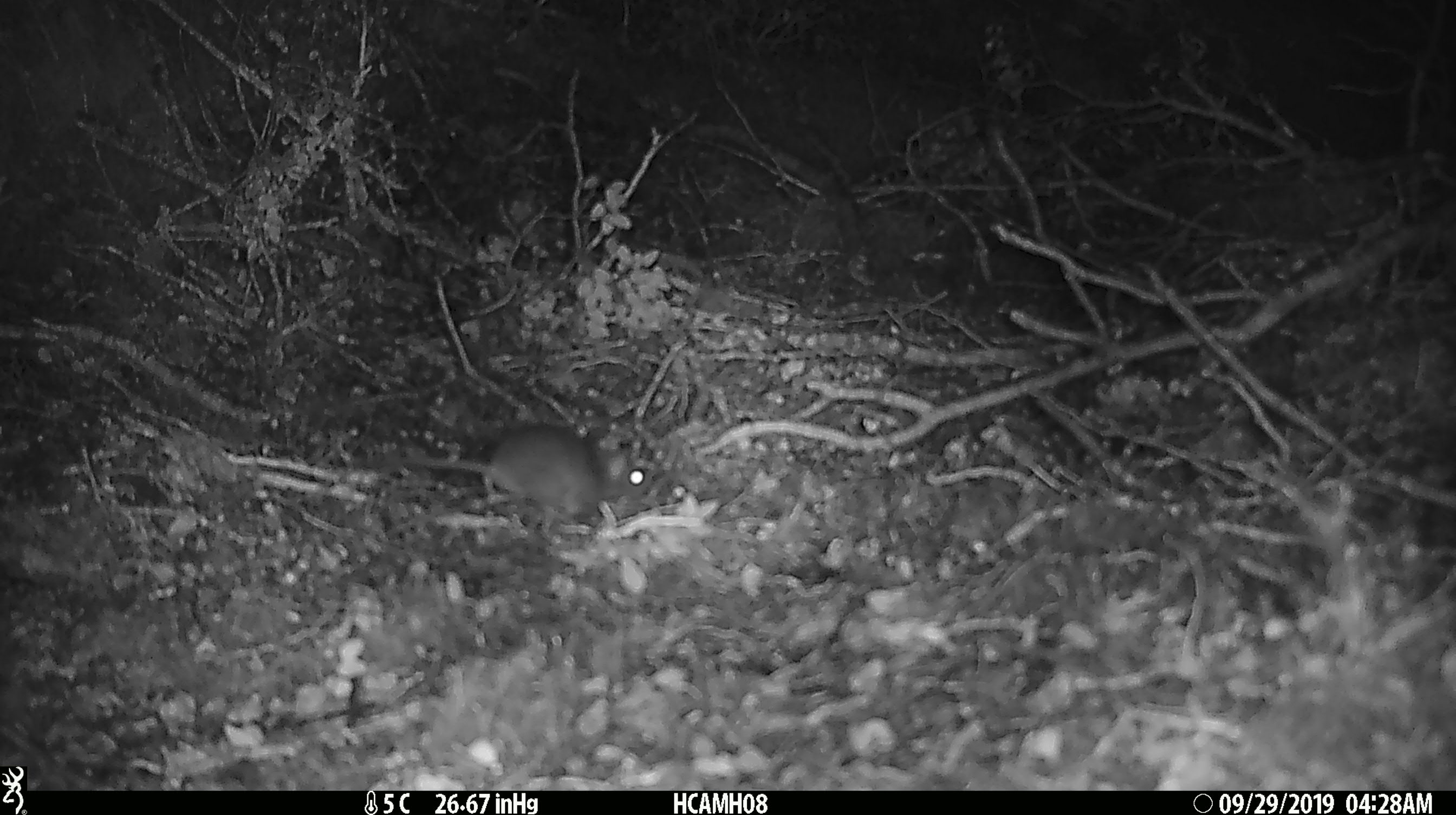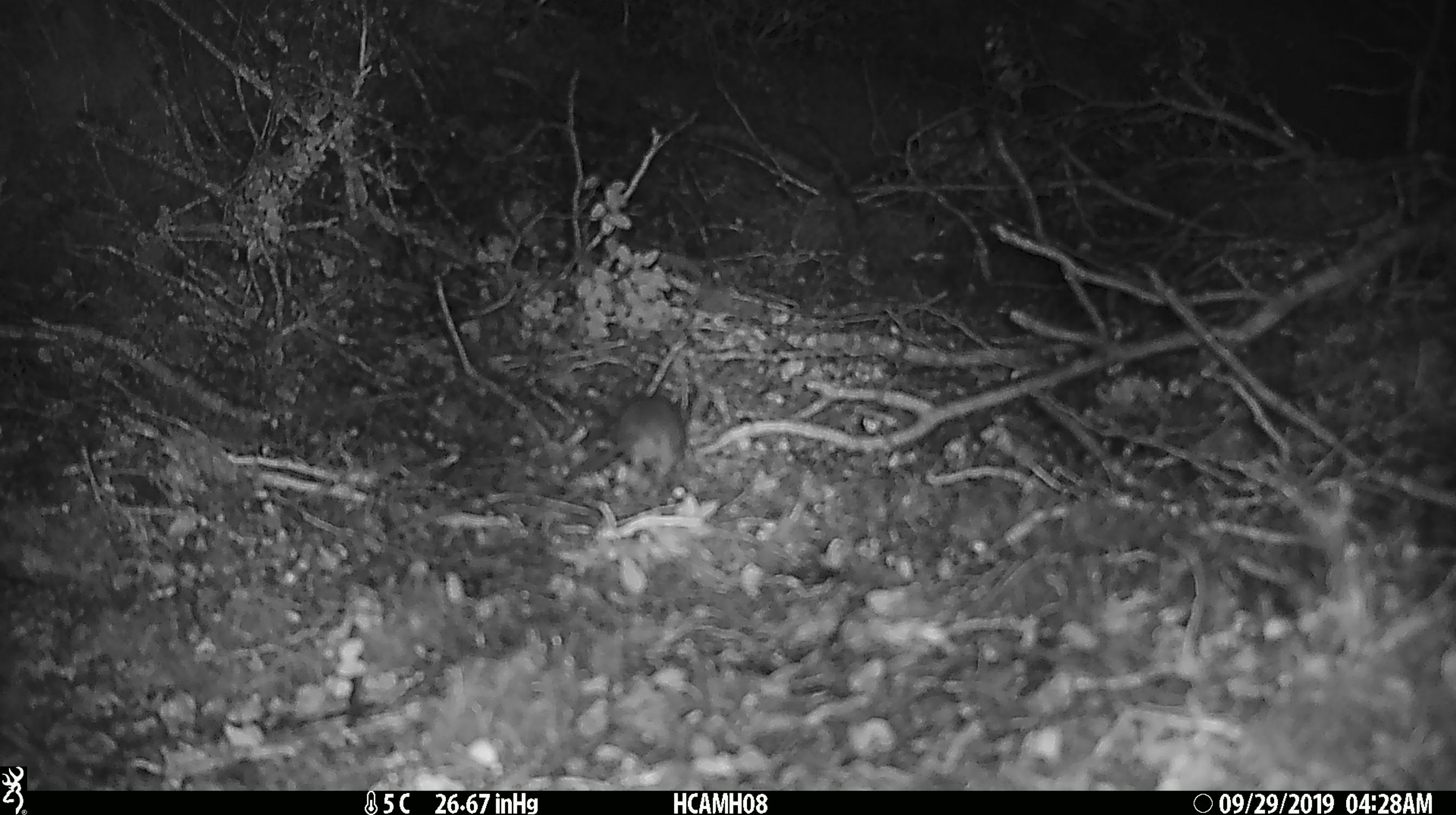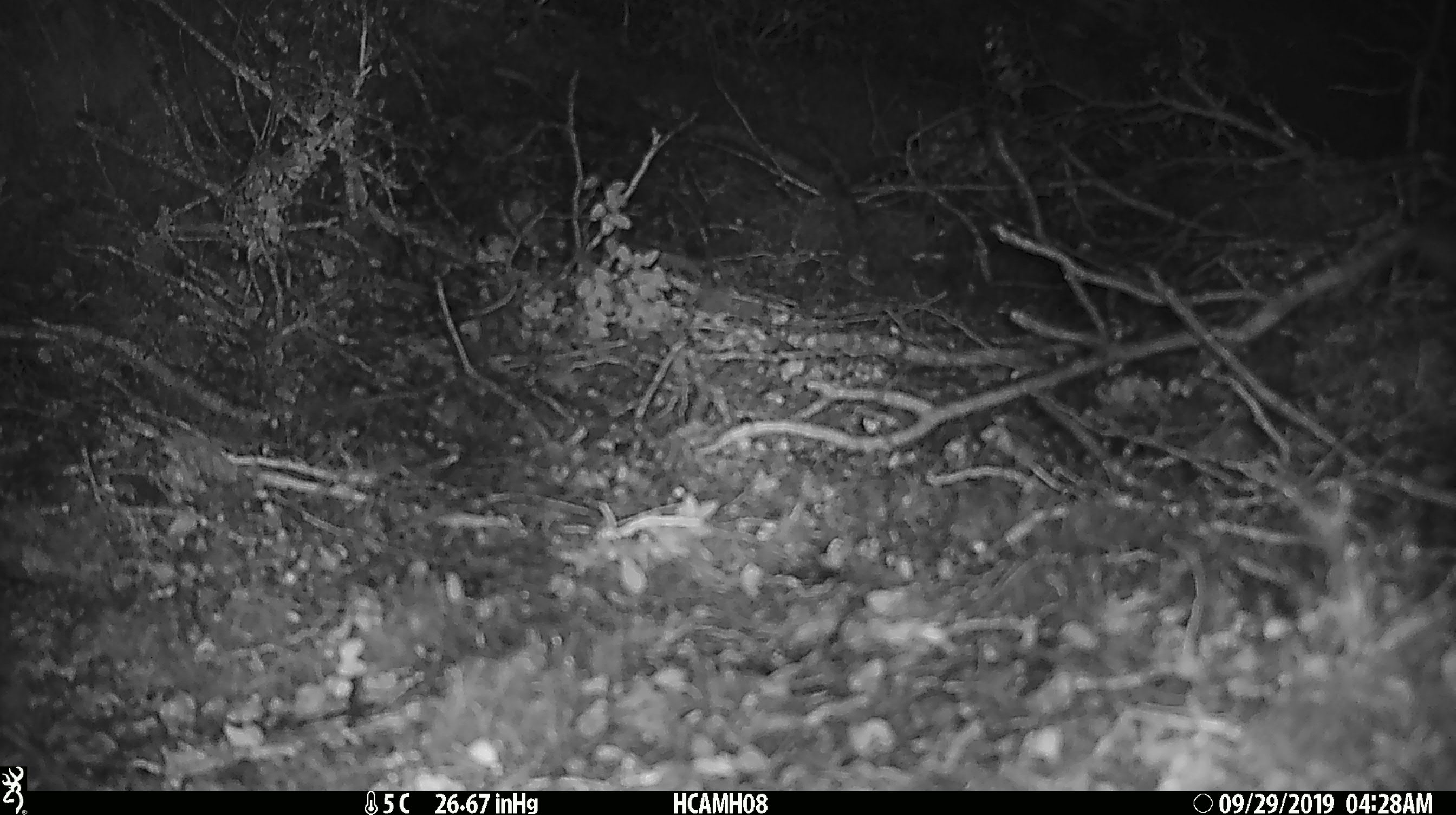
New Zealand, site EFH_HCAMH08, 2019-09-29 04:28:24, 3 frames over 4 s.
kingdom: Animalia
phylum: Chordata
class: Mammalia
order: Rodentia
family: Muridae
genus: Mus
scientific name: Mus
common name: mouse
Mouse (Mus).